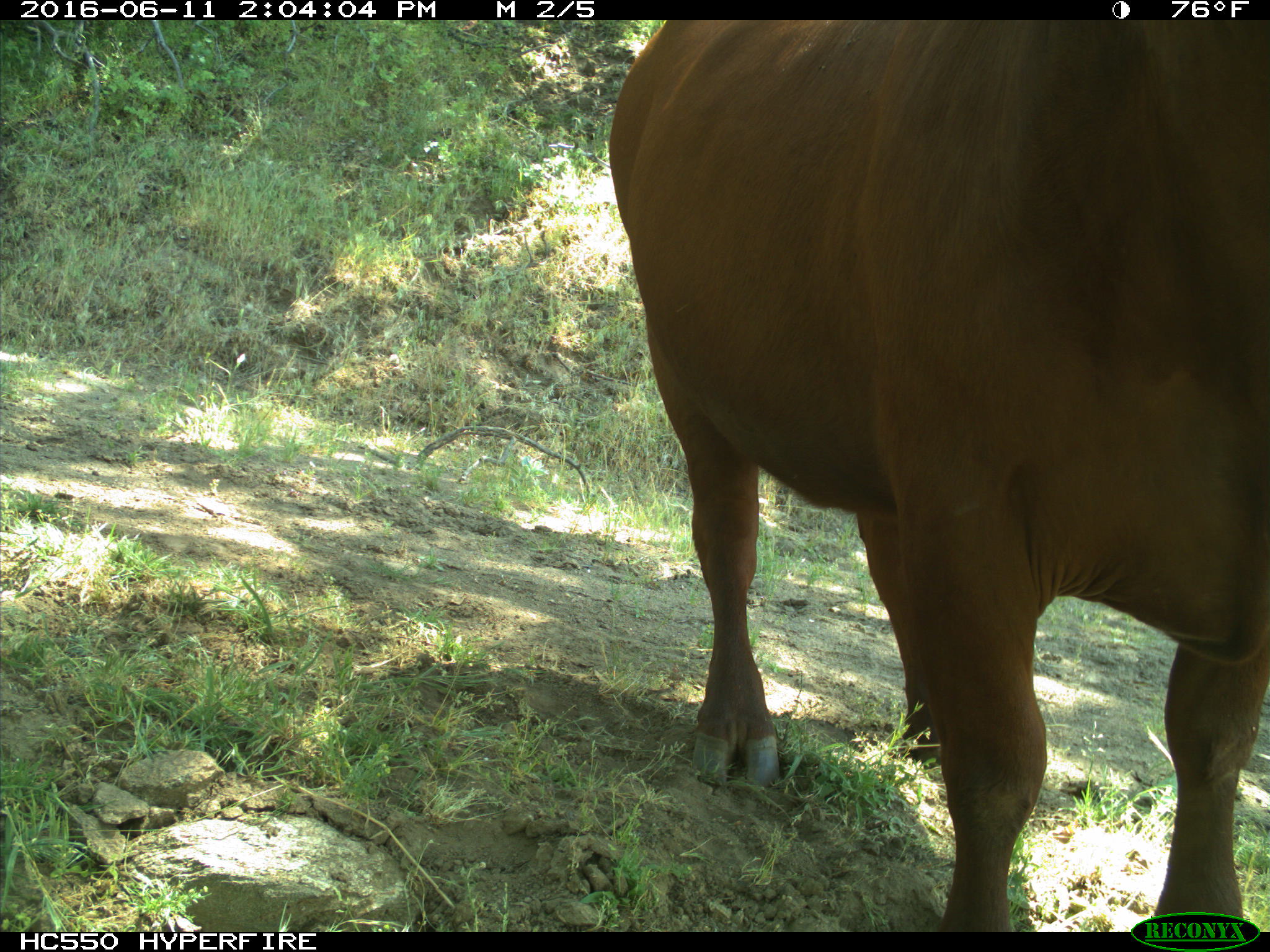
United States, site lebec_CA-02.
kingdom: Animalia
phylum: Chordata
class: Mammalia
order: Artiodactyla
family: Bovidae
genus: Bos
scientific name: Bos taurus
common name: domestic cow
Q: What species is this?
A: Bos taurus (domestic cow).